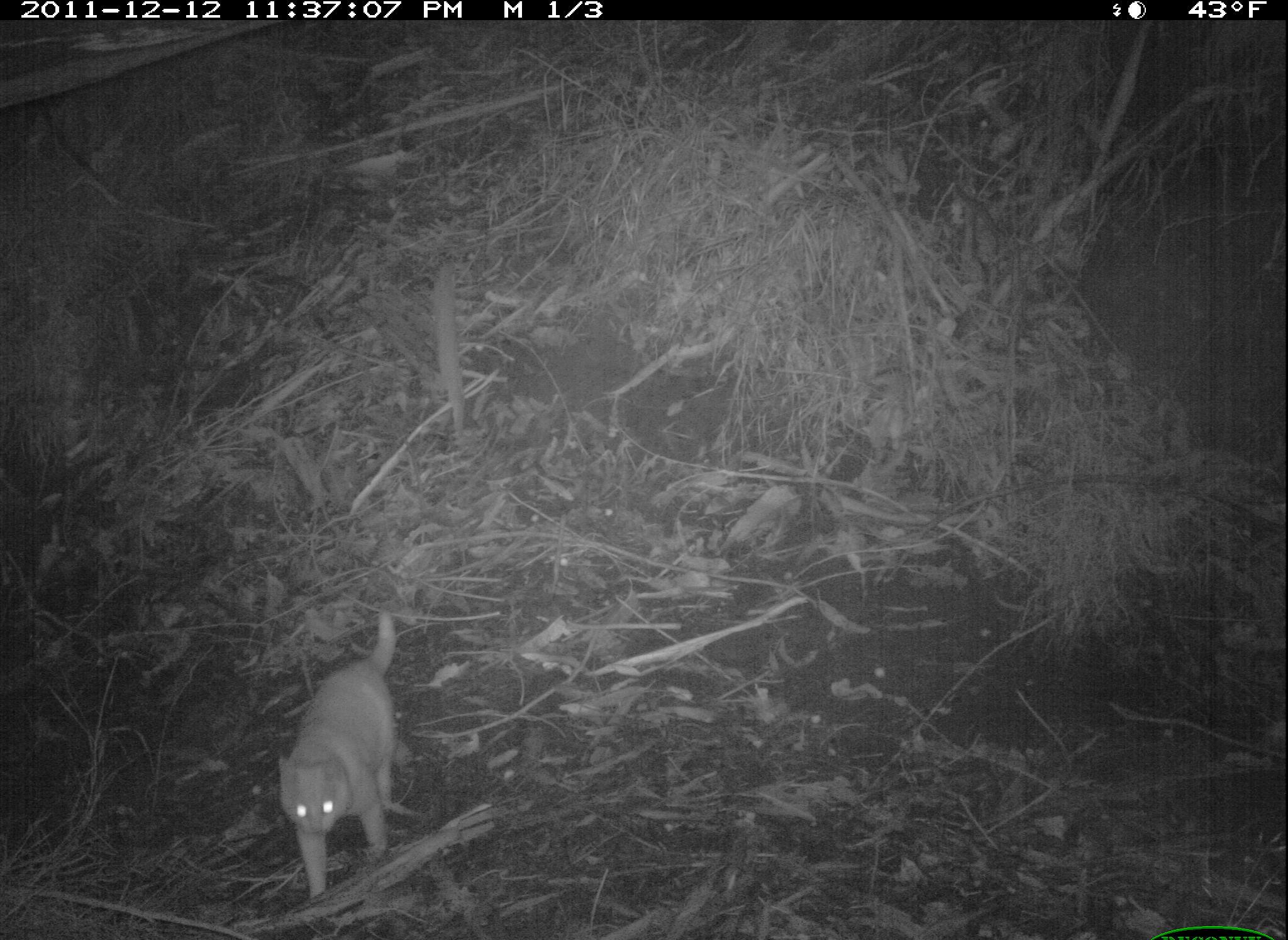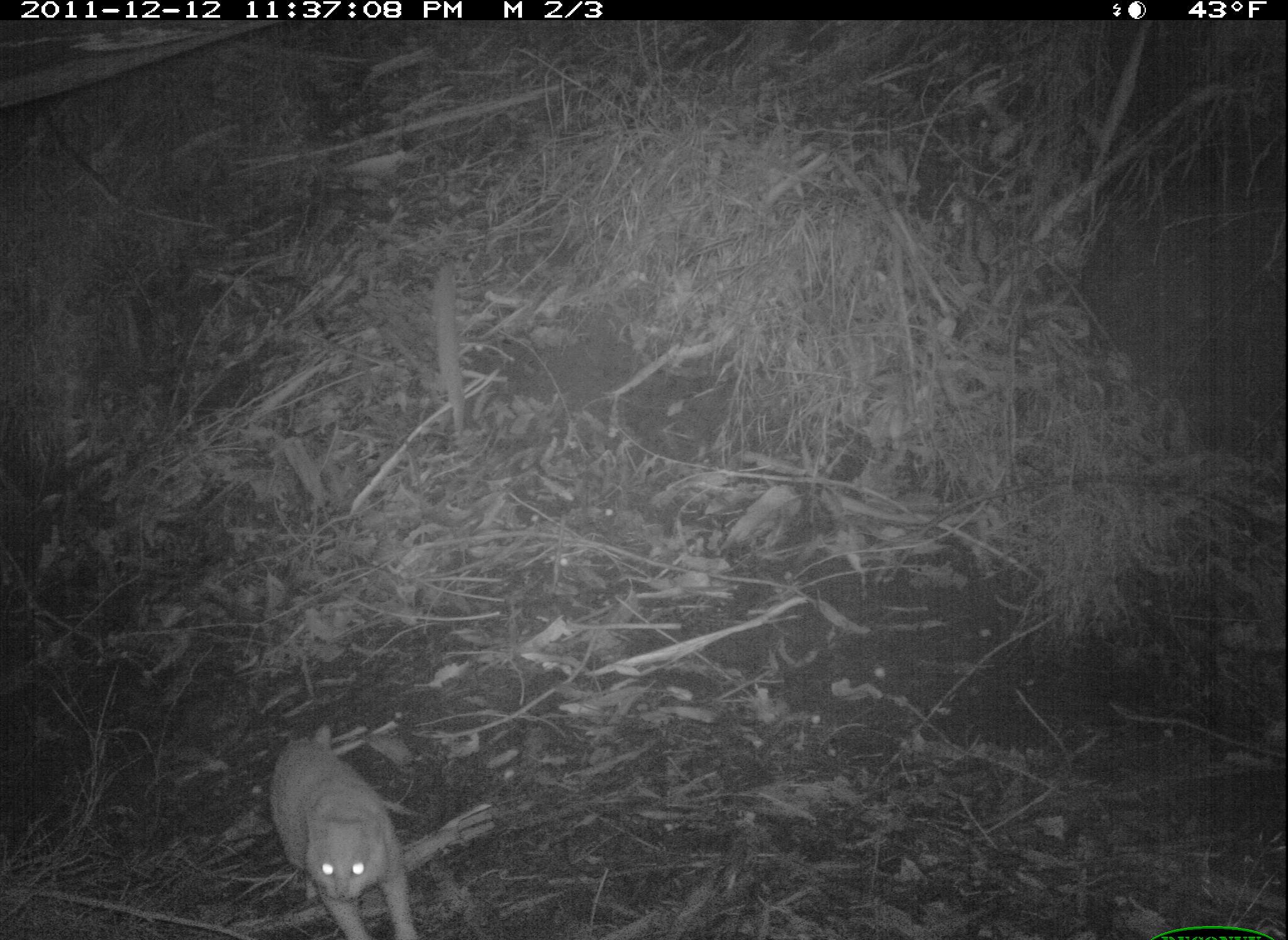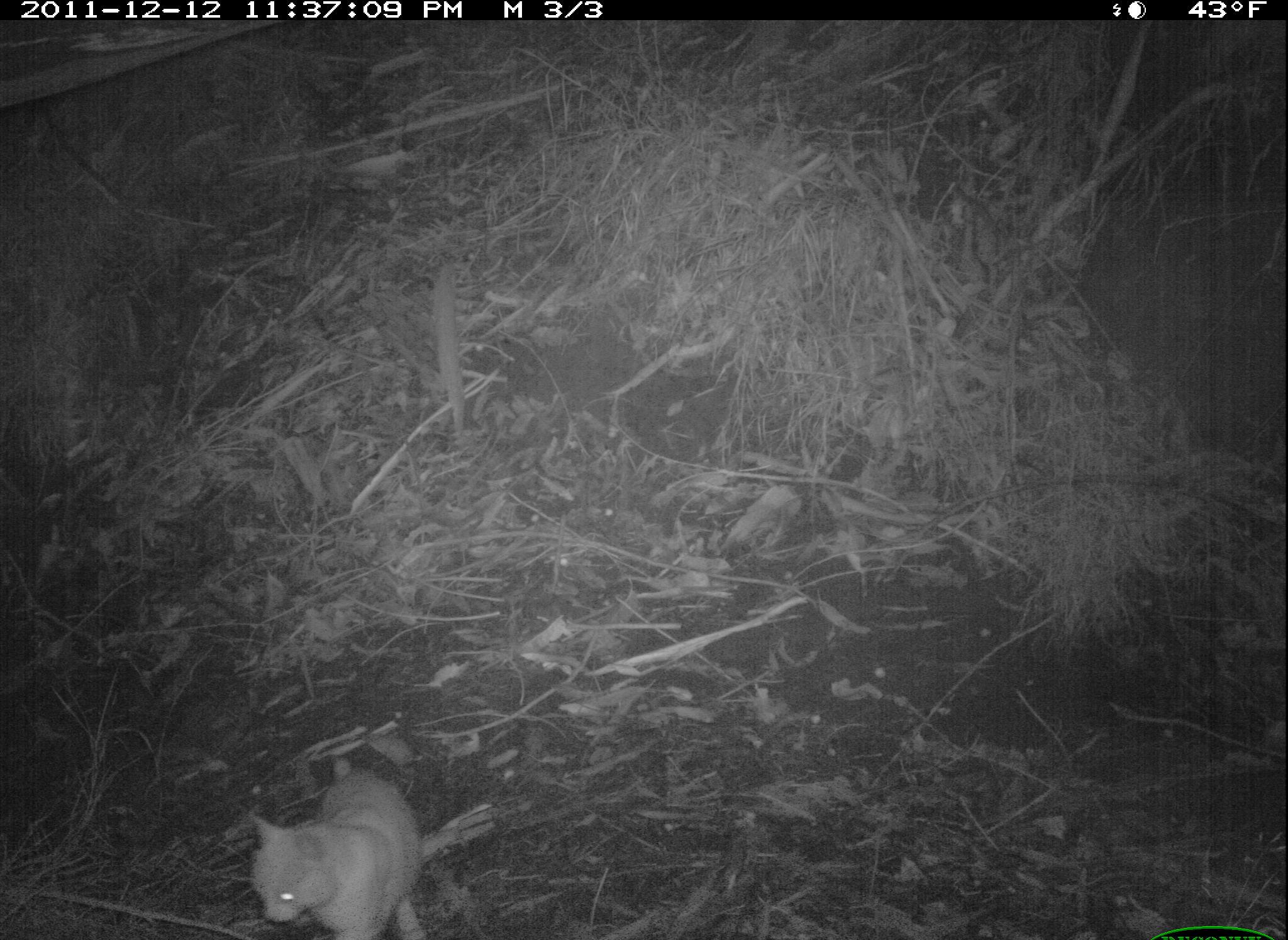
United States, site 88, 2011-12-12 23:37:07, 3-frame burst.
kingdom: Animalia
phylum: Chordata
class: Mammalia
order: Carnivora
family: Felidae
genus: Felis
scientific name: Felis catus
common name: cat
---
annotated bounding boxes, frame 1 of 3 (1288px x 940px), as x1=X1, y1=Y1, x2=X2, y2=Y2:
cat: x1=280, y1=610, x2=411, y2=902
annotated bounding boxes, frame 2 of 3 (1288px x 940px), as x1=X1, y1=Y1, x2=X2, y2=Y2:
cat: x1=261, y1=723, x2=433, y2=940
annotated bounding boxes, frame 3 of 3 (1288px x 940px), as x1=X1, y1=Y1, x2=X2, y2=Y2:
cat: x1=245, y1=752, x2=431, y2=936